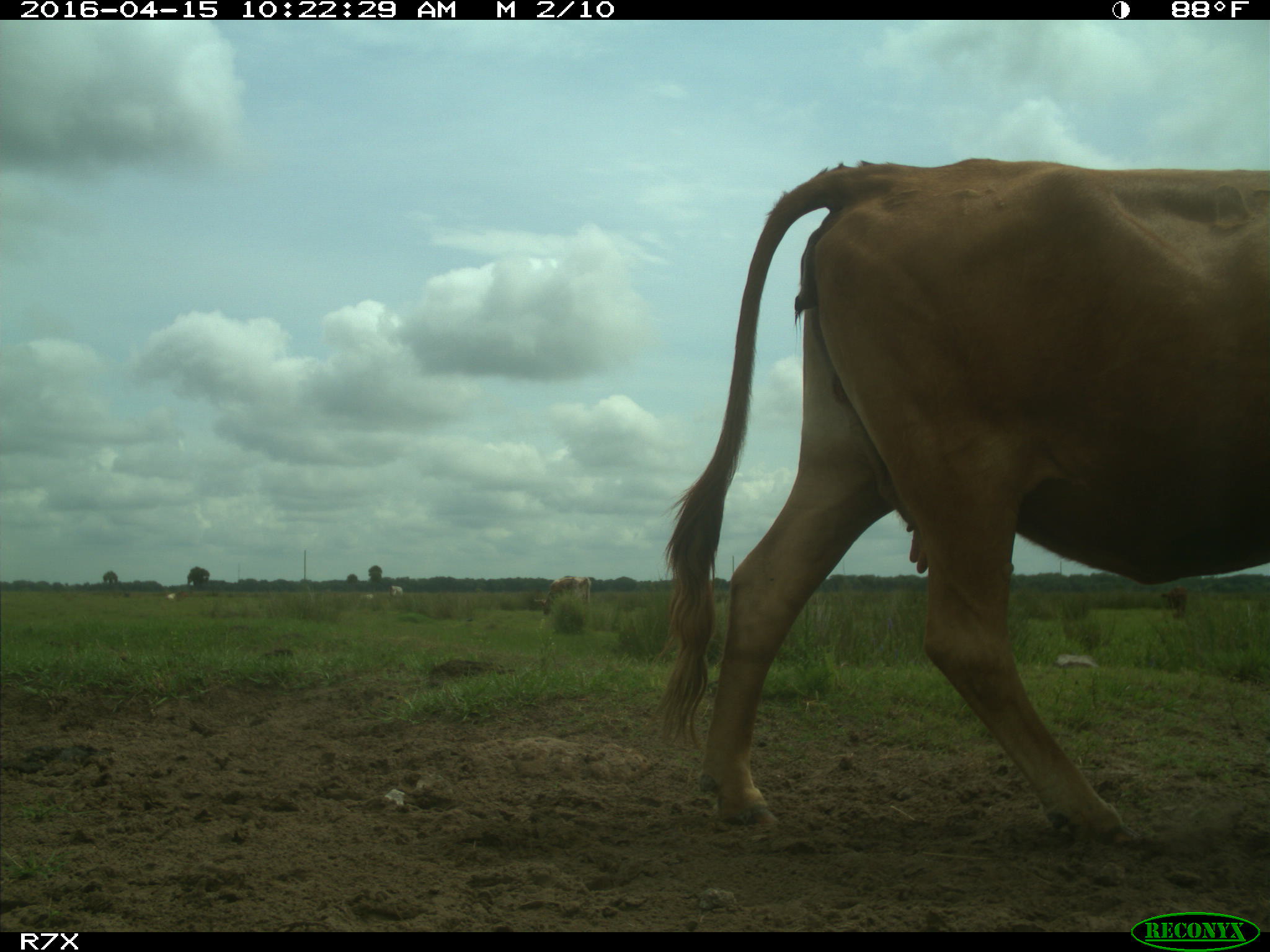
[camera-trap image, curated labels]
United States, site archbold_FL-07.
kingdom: Animalia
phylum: Chordata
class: Mammalia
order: Artiodactyla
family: Bovidae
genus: Bos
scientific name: Bos taurus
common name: domestic cow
Bos taurus (domestic cow).